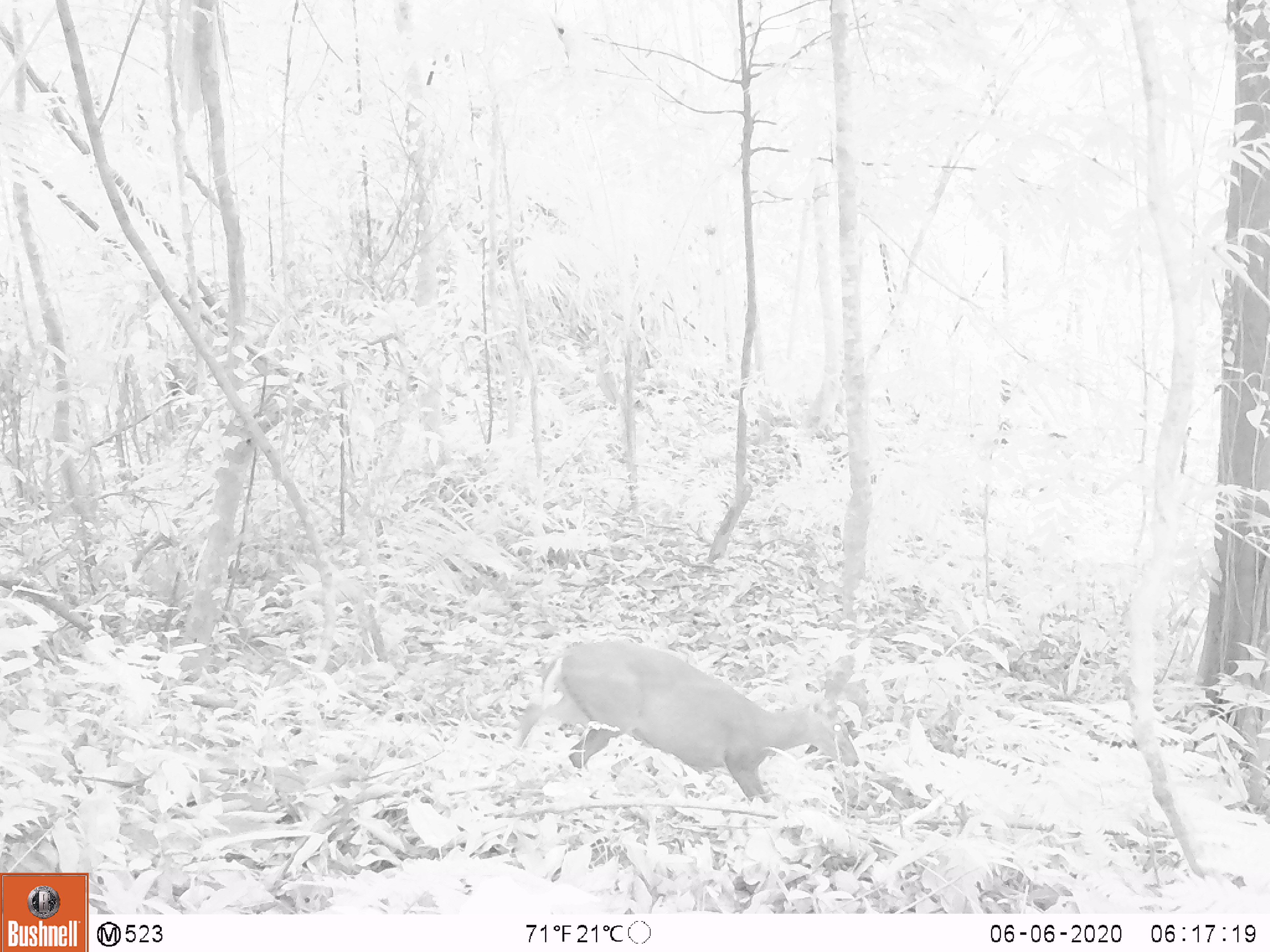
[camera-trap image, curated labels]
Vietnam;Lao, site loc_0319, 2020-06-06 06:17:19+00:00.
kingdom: Animalia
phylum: Chordata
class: Mammalia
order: Artiodactyla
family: Cervidae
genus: Muntiacus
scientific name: Muntiacus rooseveltorum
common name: roosevelt's muntjac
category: roosevelts muntjac group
Roosevelts muntjac group (roosevelt's muntjac) (Muntiacus rooseveltorum). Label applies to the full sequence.